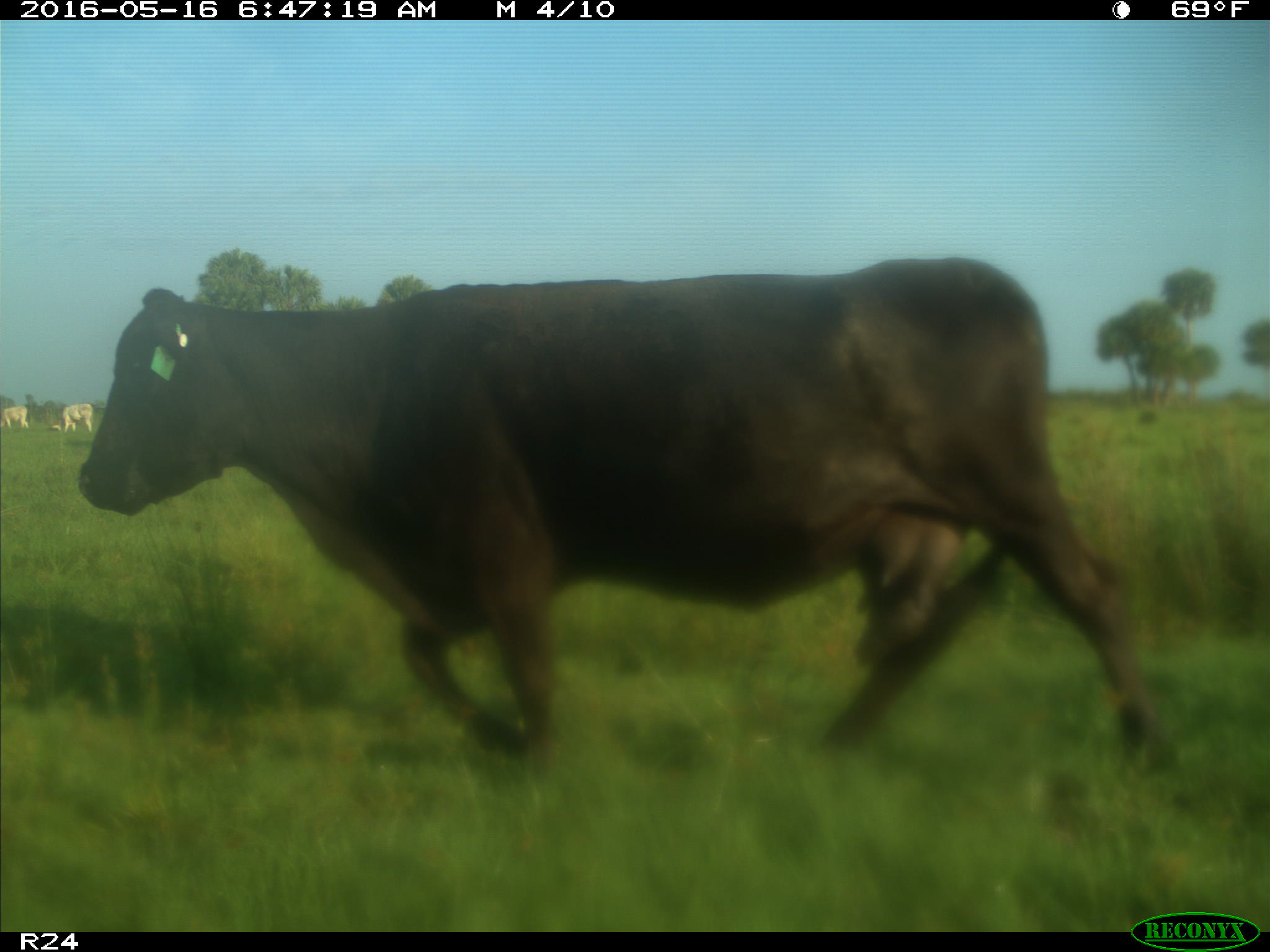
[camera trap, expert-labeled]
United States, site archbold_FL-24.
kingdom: Animalia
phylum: Chordata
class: Mammalia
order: Artiodactyla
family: Bovidae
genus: Bos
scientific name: Bos taurus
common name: domestic cow